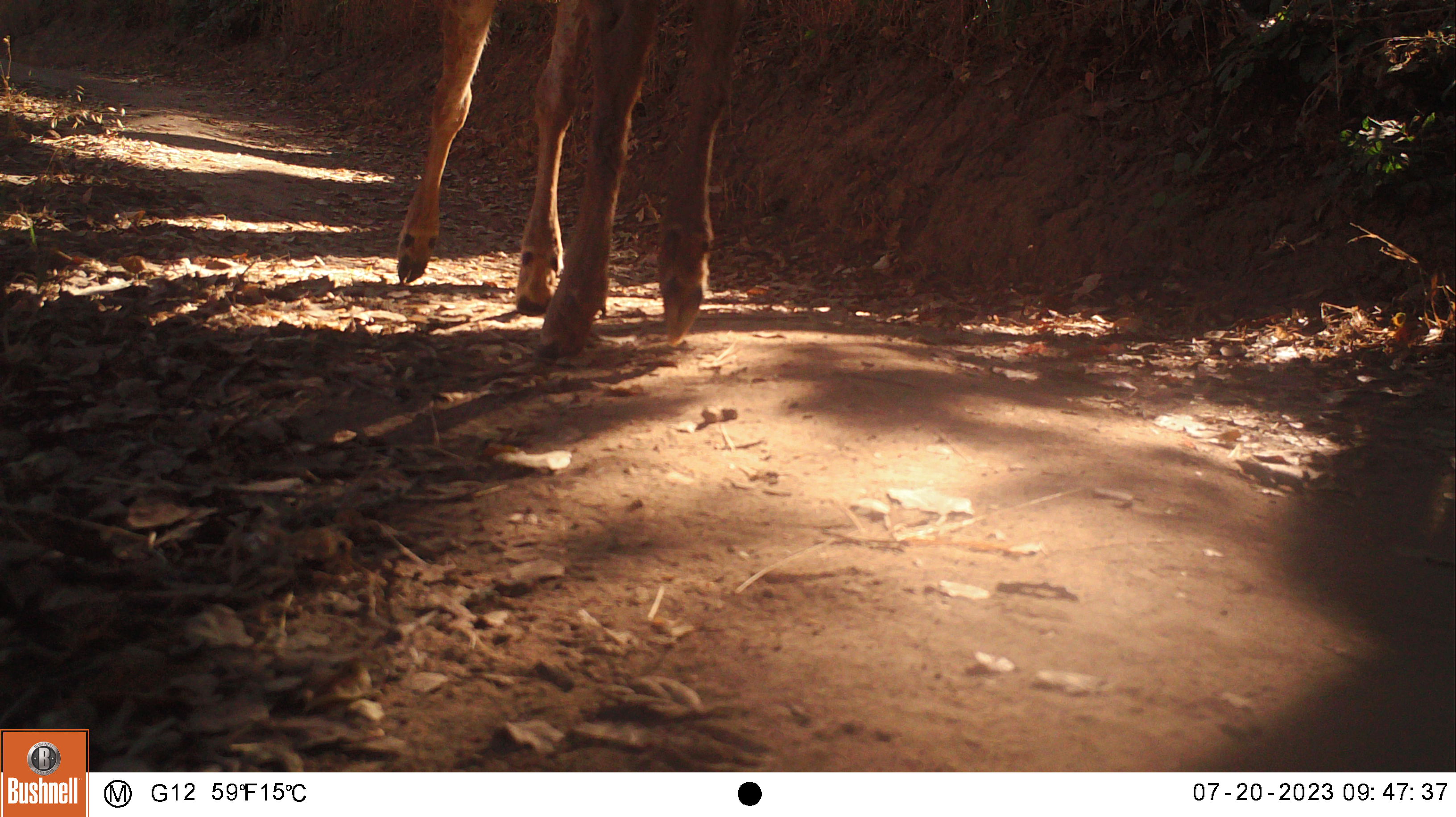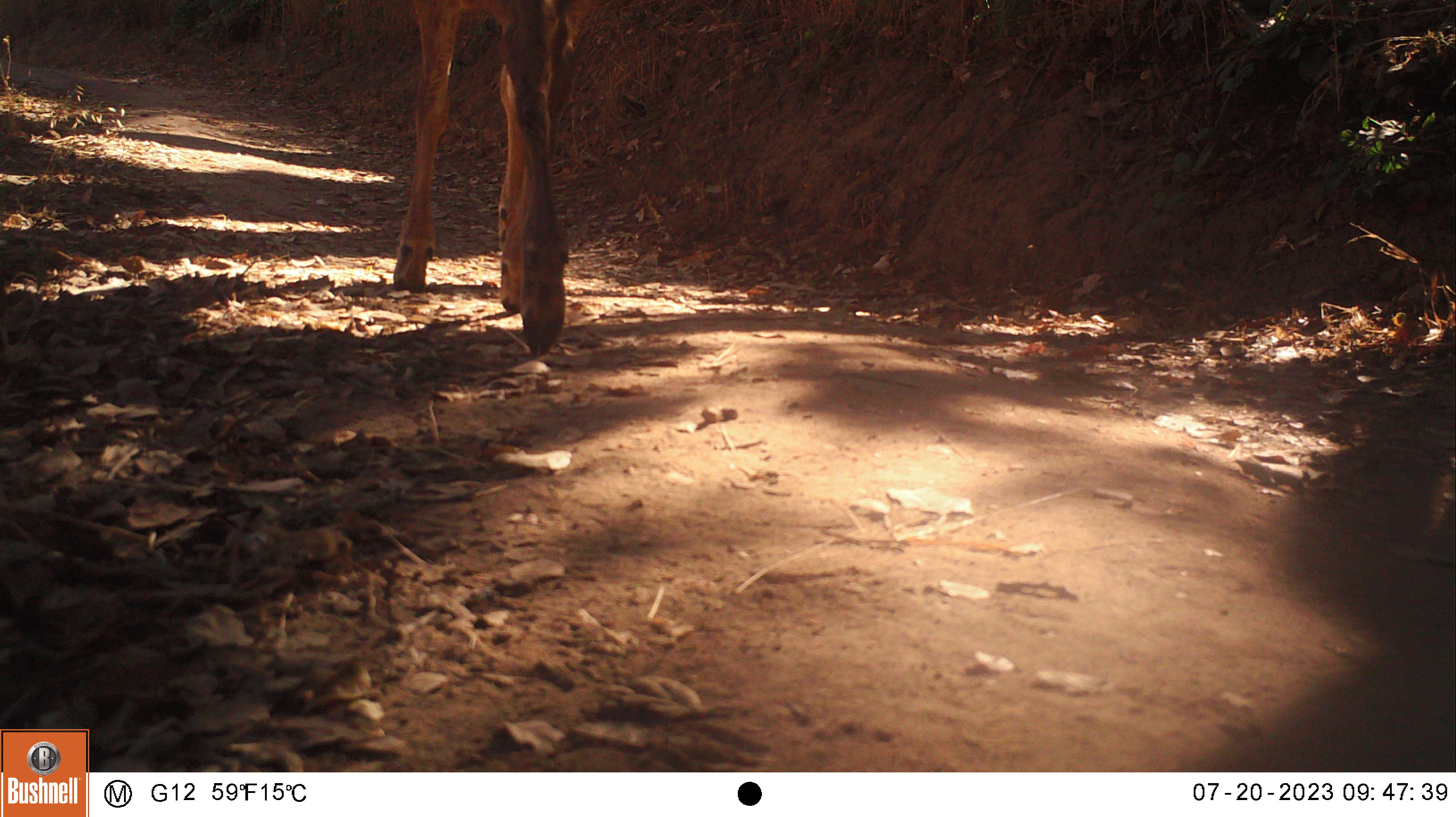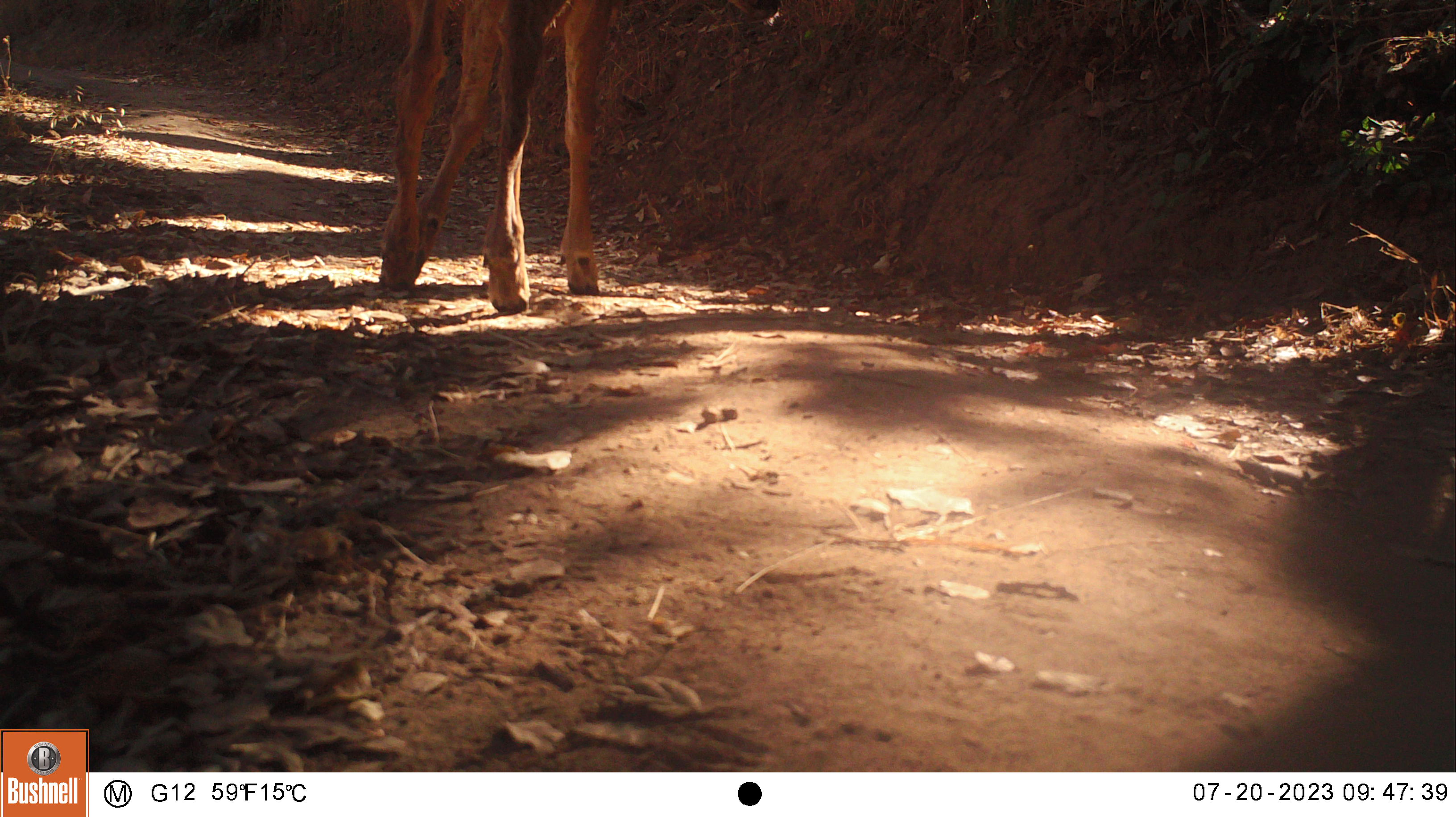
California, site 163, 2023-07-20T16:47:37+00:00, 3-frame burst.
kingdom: Animalia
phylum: Chordata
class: Mammalia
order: Artiodactyla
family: Cervidae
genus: Odocoileus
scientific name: Odocoileus hemionus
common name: mule deer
Mule deer (Odocoileus hemionus).